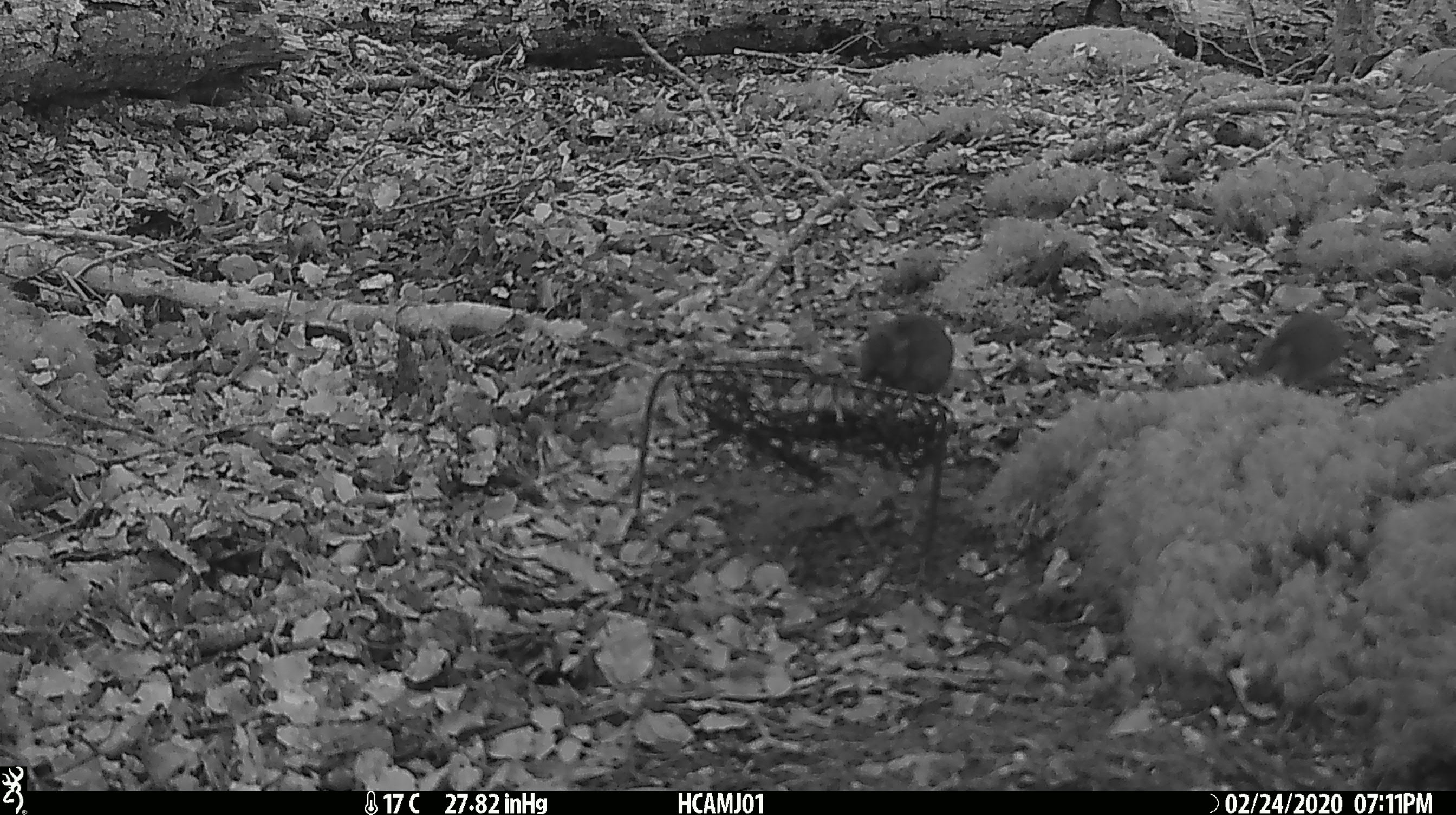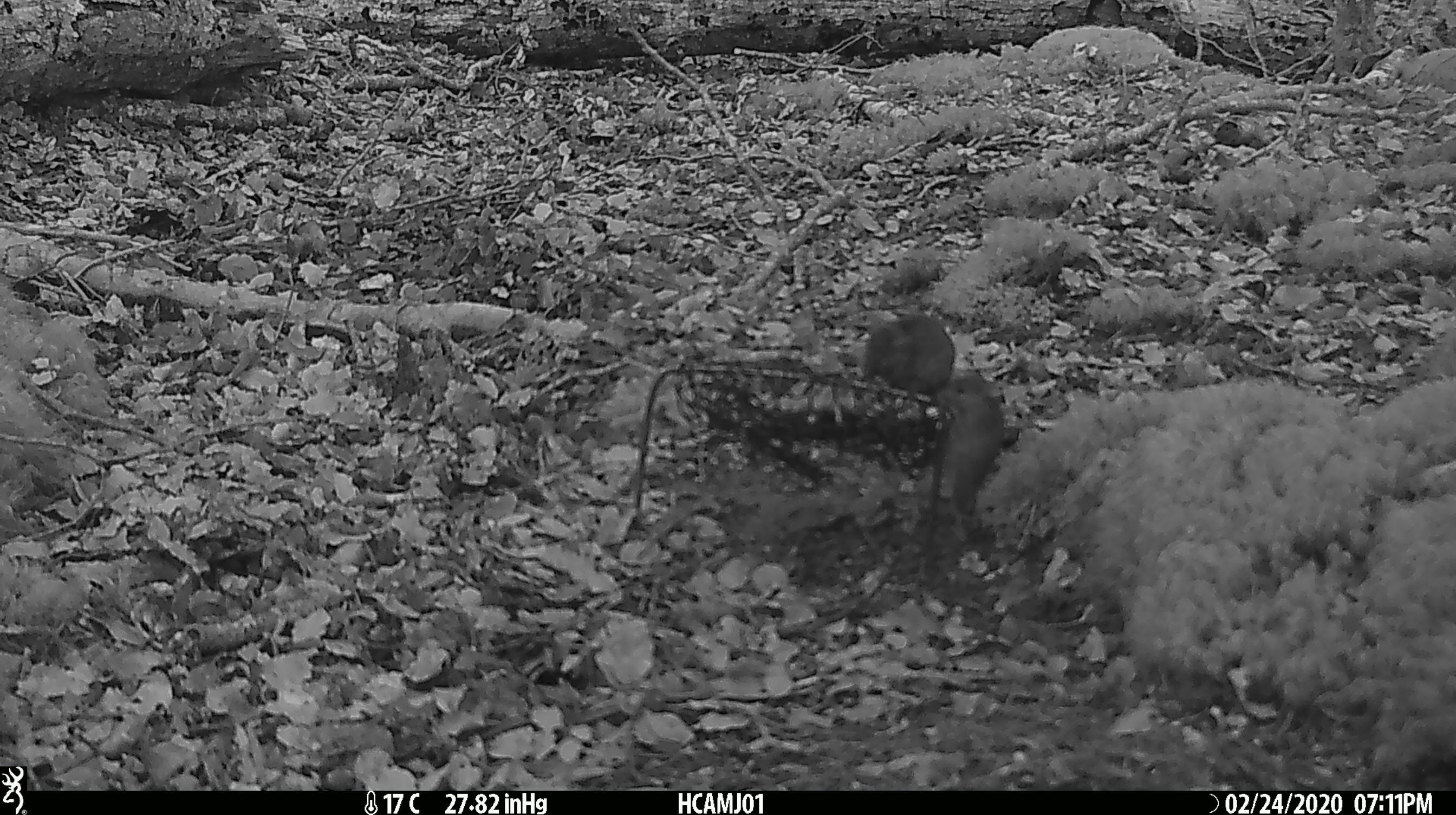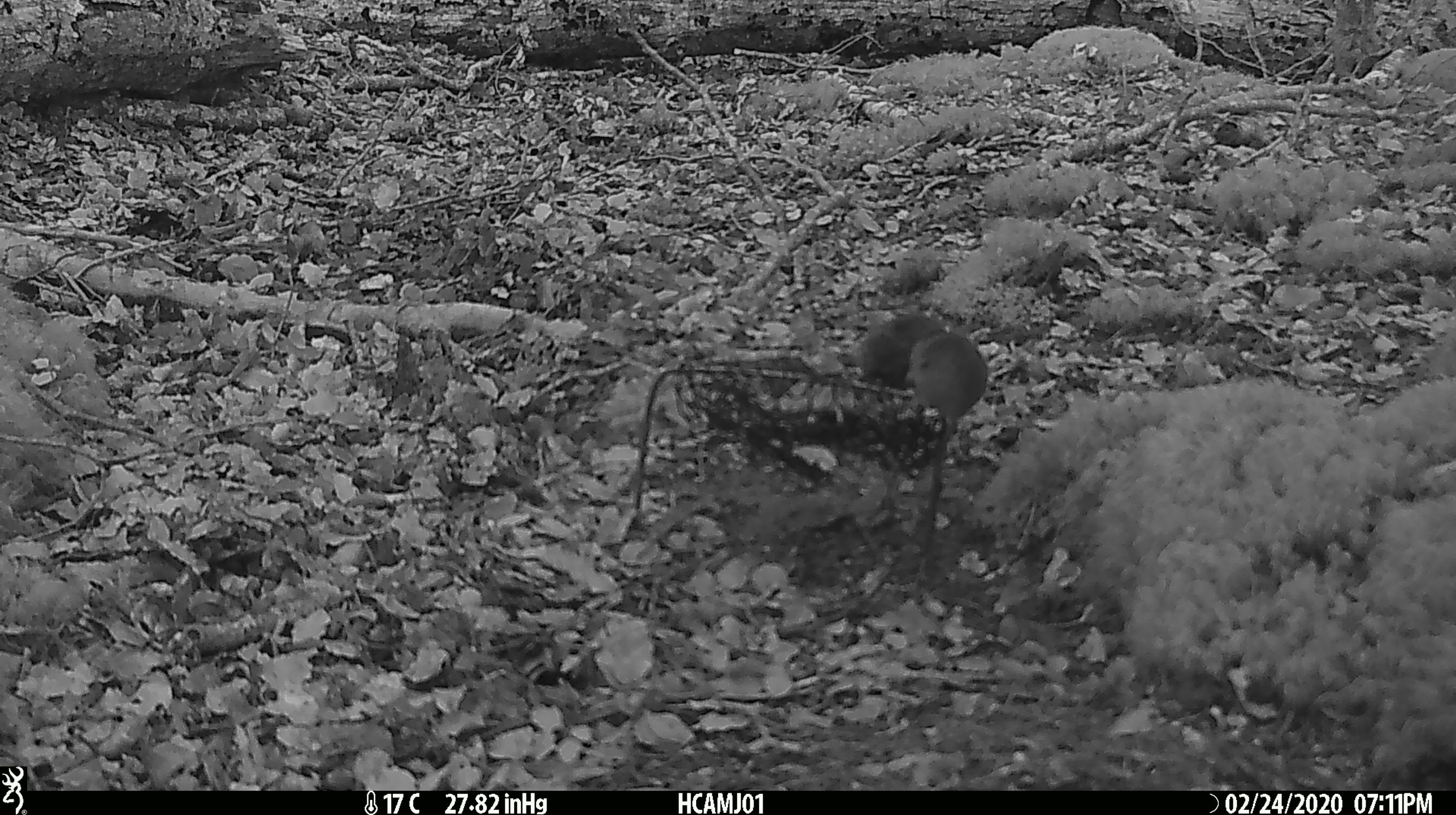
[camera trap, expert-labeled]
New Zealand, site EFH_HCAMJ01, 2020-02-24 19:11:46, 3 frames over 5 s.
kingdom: Animalia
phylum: Chordata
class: Mammalia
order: Rodentia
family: Muridae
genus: Mus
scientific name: Mus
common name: mouse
Mouse (Mus).